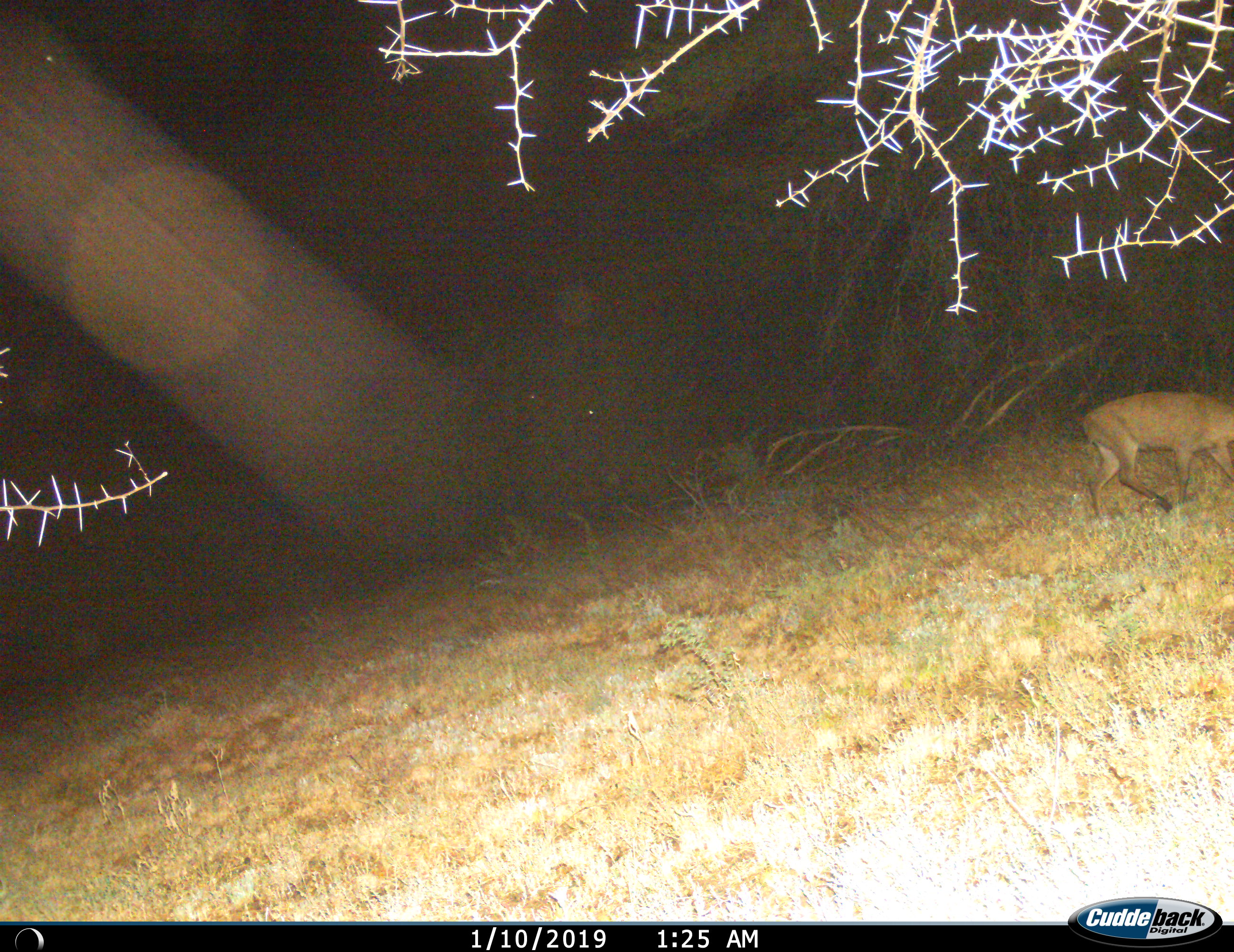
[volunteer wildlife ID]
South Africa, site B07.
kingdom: Animalia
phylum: Chordata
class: Mammalia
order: Artiodactyla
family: Bovidae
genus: Sylvicapra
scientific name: Sylvicapra grimmia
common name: common grey duiker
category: duikercommongrey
Duikercommongrey (common grey duiker) (Sylvicapra grimmia), count 1. Behavior (volunteer vote fractions): standing 0%, resting 0%, moving 100%, interacting 0%. Young present (vote fraction): 0%. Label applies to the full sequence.